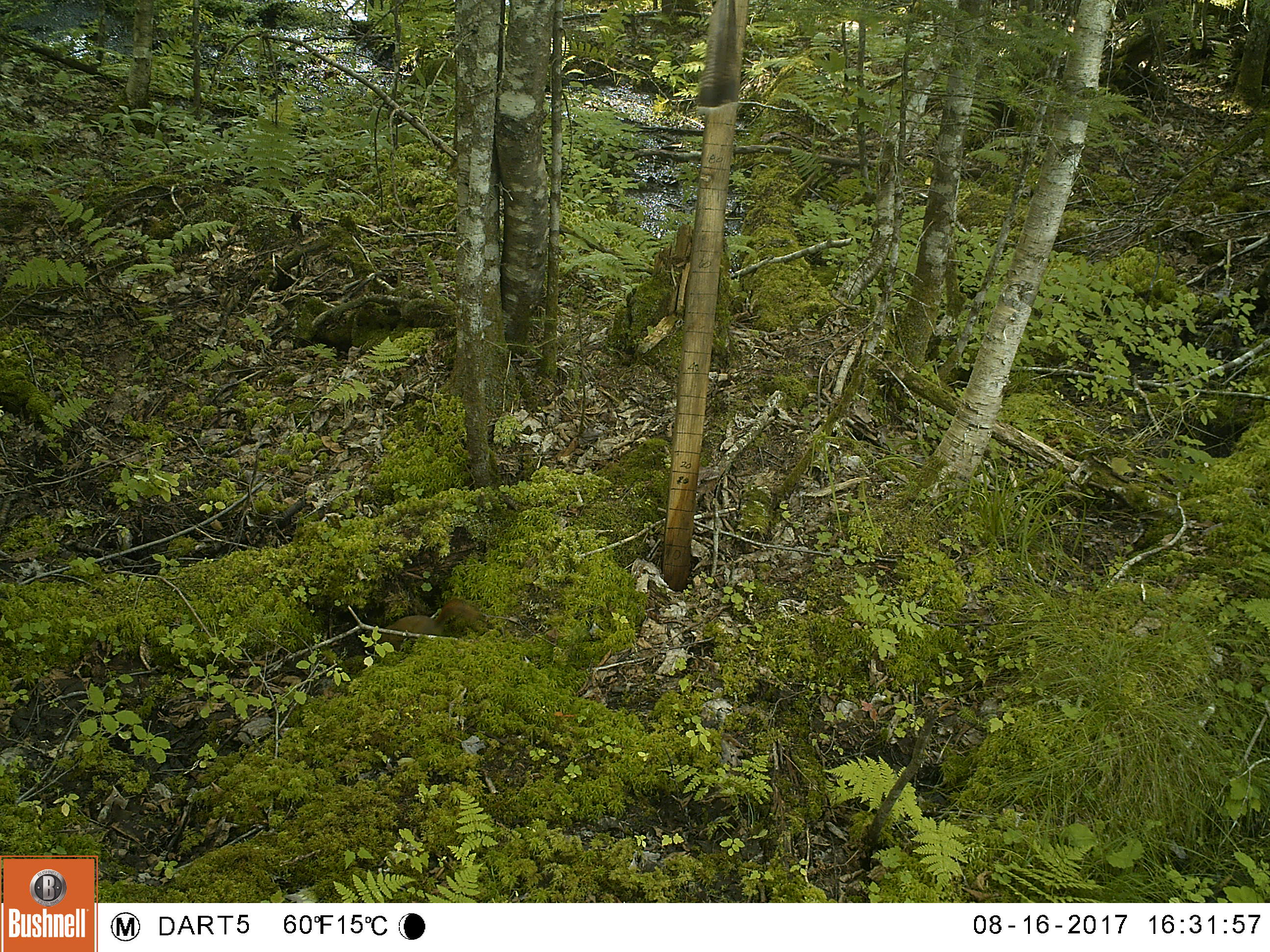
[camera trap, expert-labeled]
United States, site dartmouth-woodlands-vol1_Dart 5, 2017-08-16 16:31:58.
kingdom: Animalia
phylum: Chordata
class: Mammalia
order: Rodentia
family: Sciuridae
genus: Tamiasciurus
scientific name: Tamiasciurus hudsonicus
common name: red squirrel